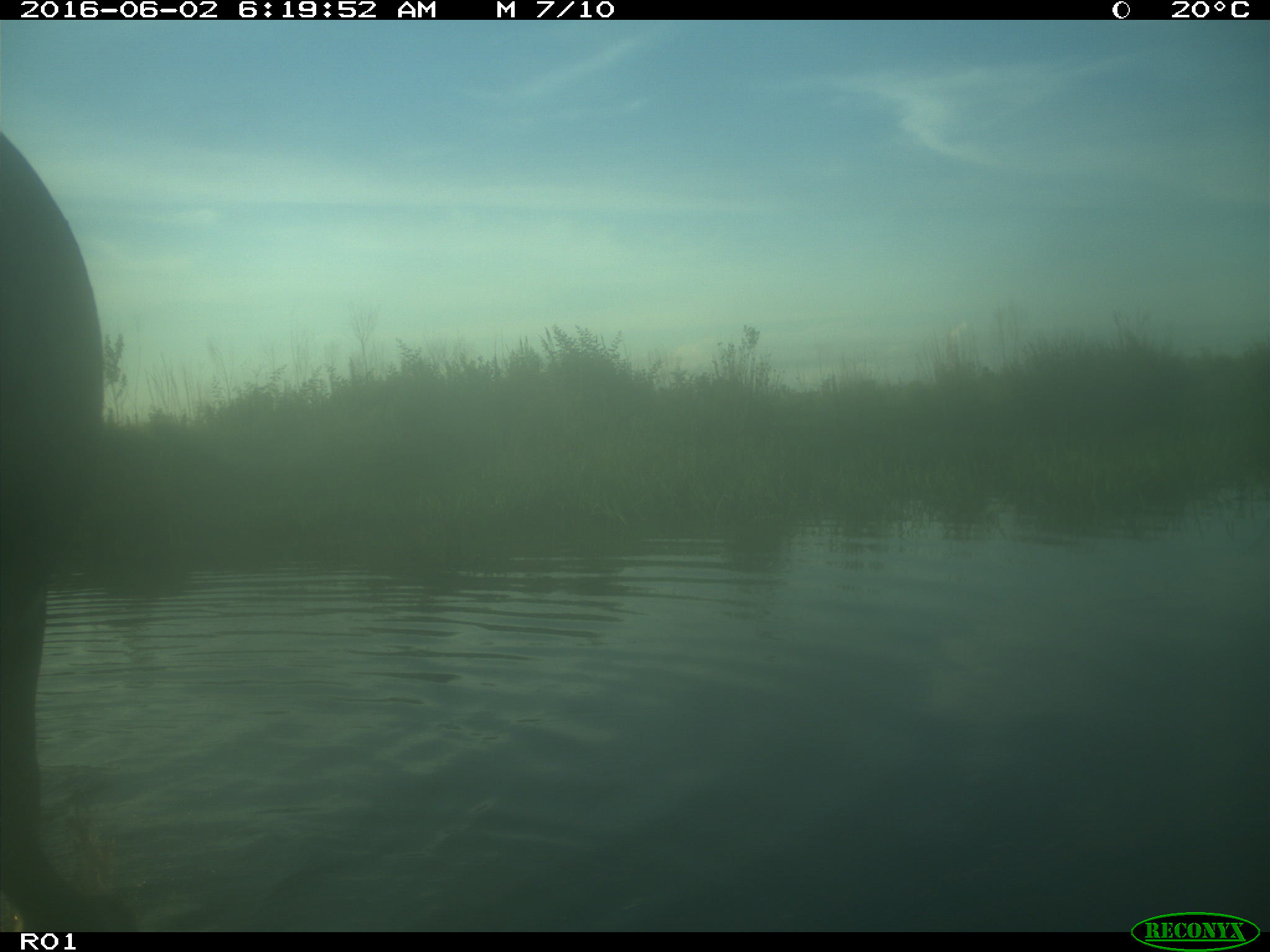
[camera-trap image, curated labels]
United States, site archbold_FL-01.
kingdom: Animalia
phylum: Chordata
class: Mammalia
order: Artiodactyla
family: Bovidae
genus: Bos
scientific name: Bos taurus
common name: domestic cow